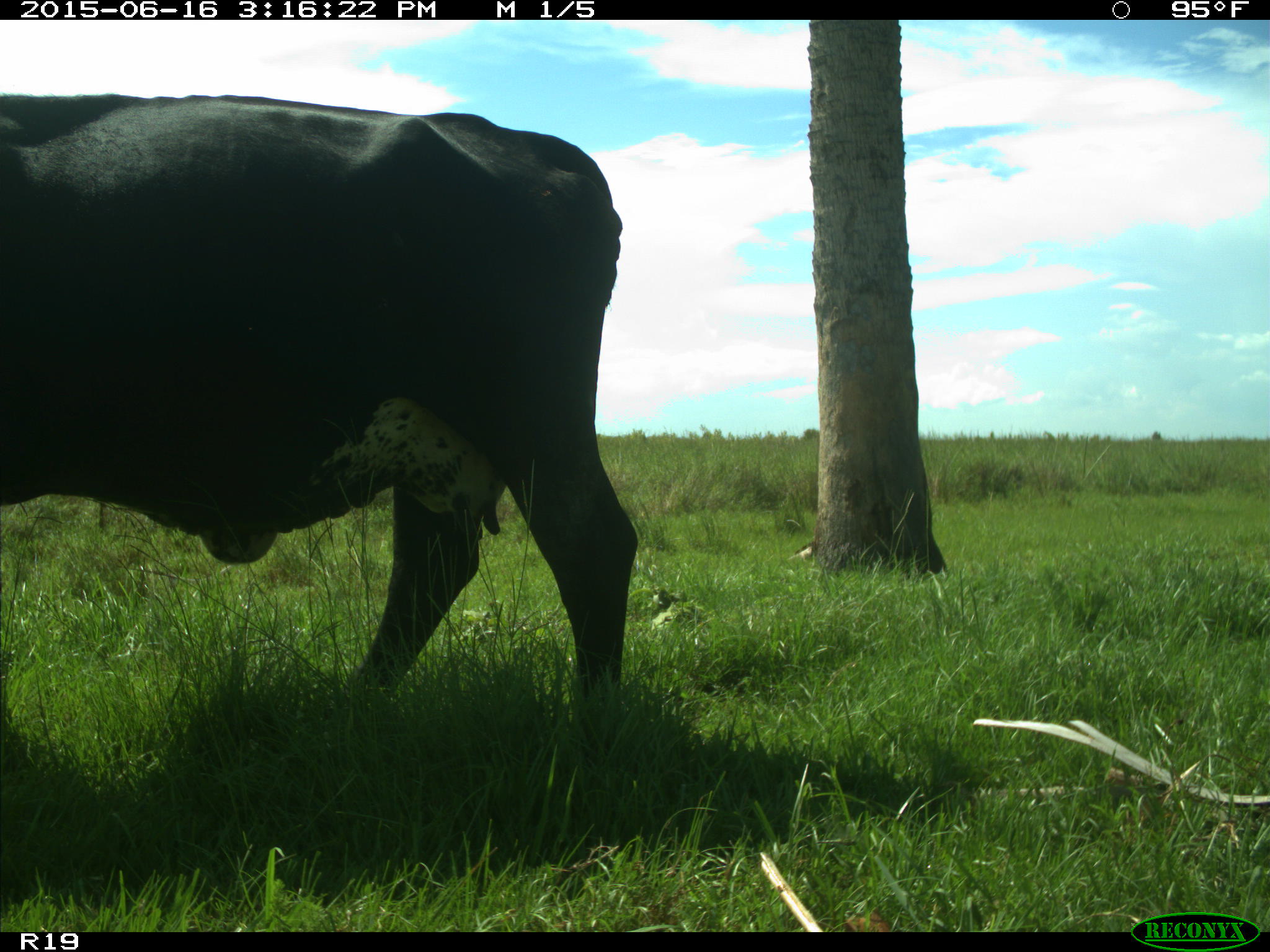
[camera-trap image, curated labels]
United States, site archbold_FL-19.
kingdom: Animalia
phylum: Chordata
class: Mammalia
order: Artiodactyla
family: Bovidae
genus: Bos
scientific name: Bos taurus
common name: domestic cow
Bos taurus (domestic cow).